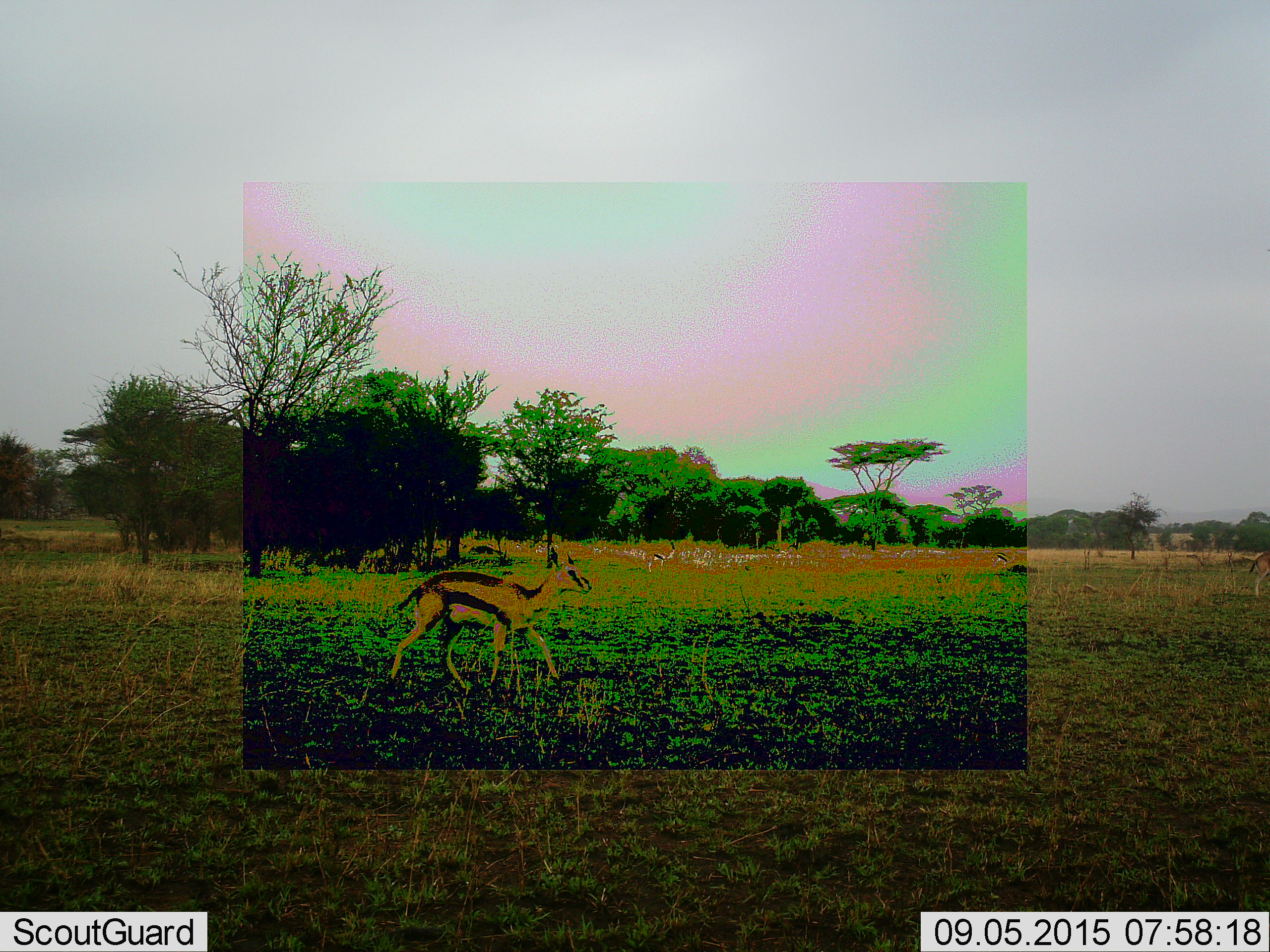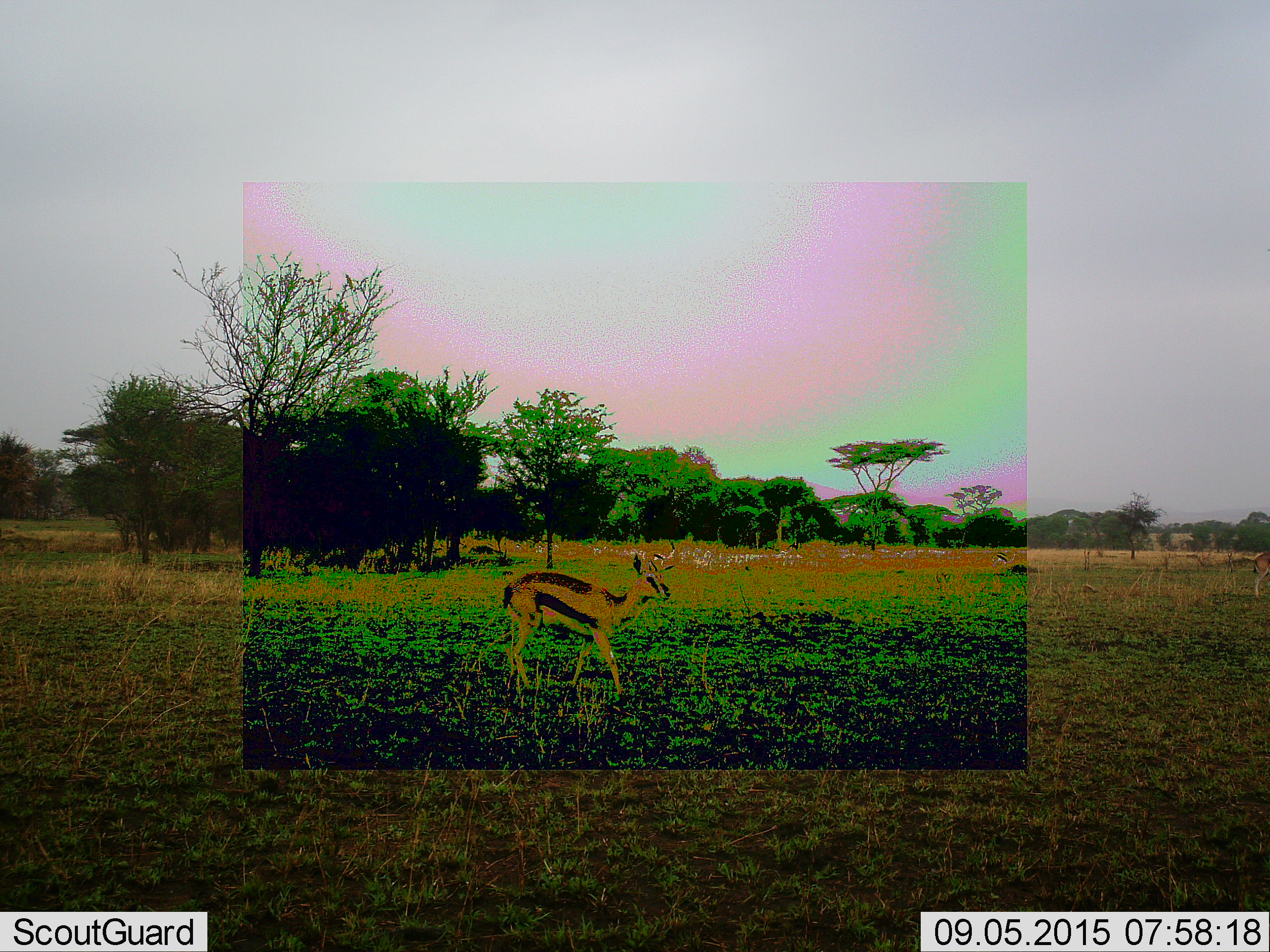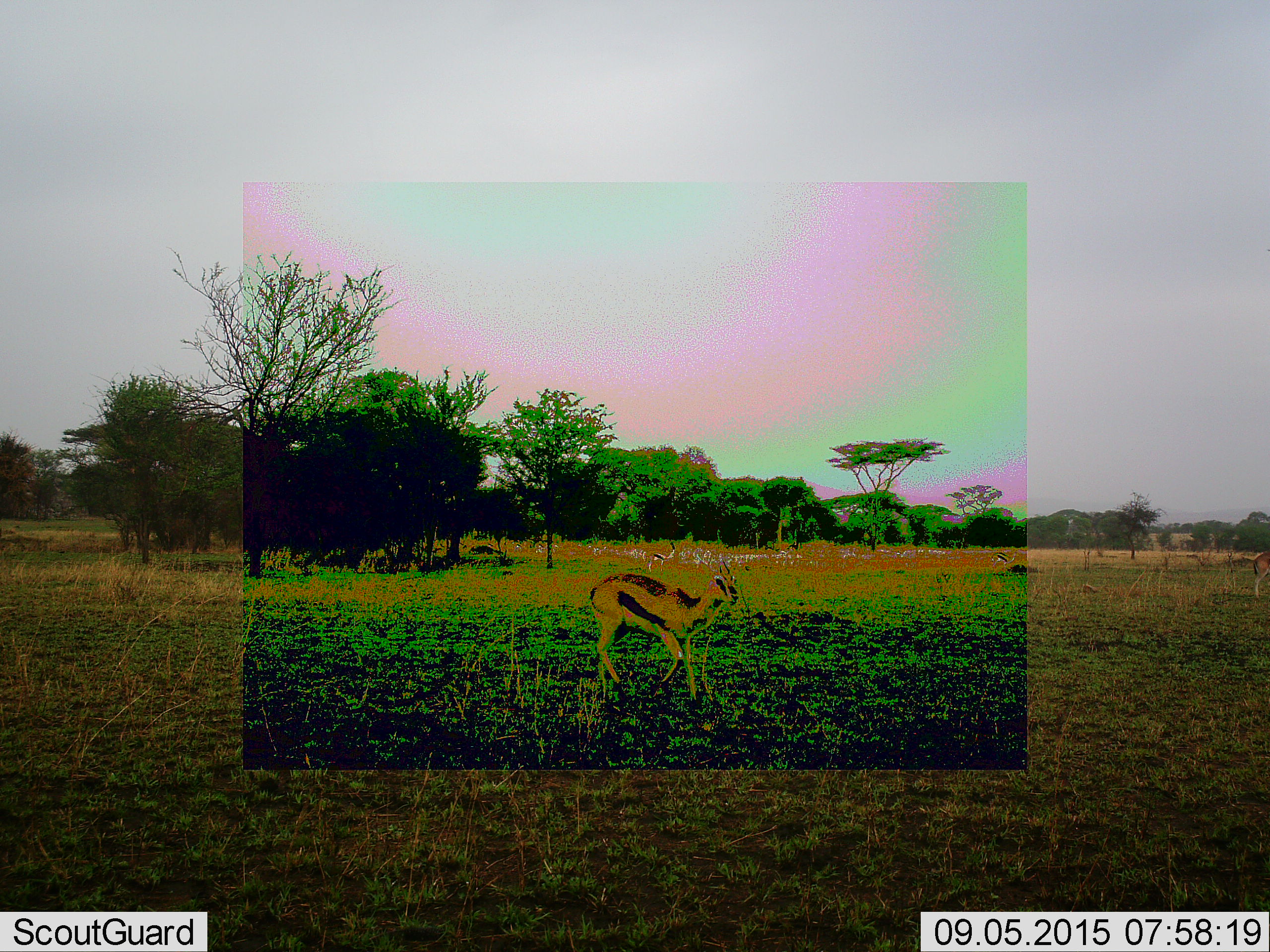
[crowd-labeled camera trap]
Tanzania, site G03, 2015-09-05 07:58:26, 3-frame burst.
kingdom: Animalia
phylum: Chordata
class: Mammalia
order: Artiodactyla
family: Bovidae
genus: Eudorcas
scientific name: Eudorcas thomsonii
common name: thomson's gazelle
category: gazellethomsons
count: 3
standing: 32%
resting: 0%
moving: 100%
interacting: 0%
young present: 5%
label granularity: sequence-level